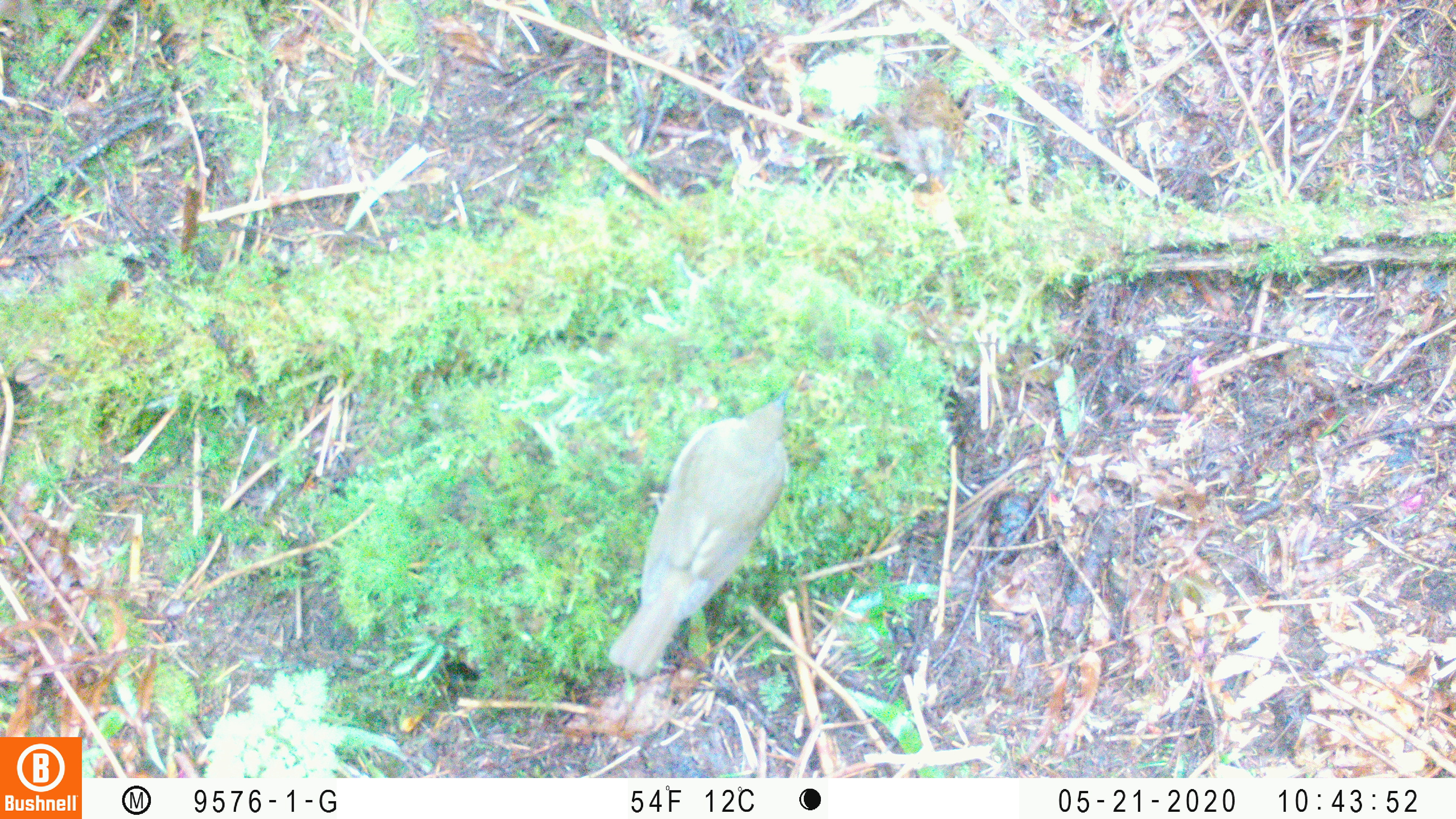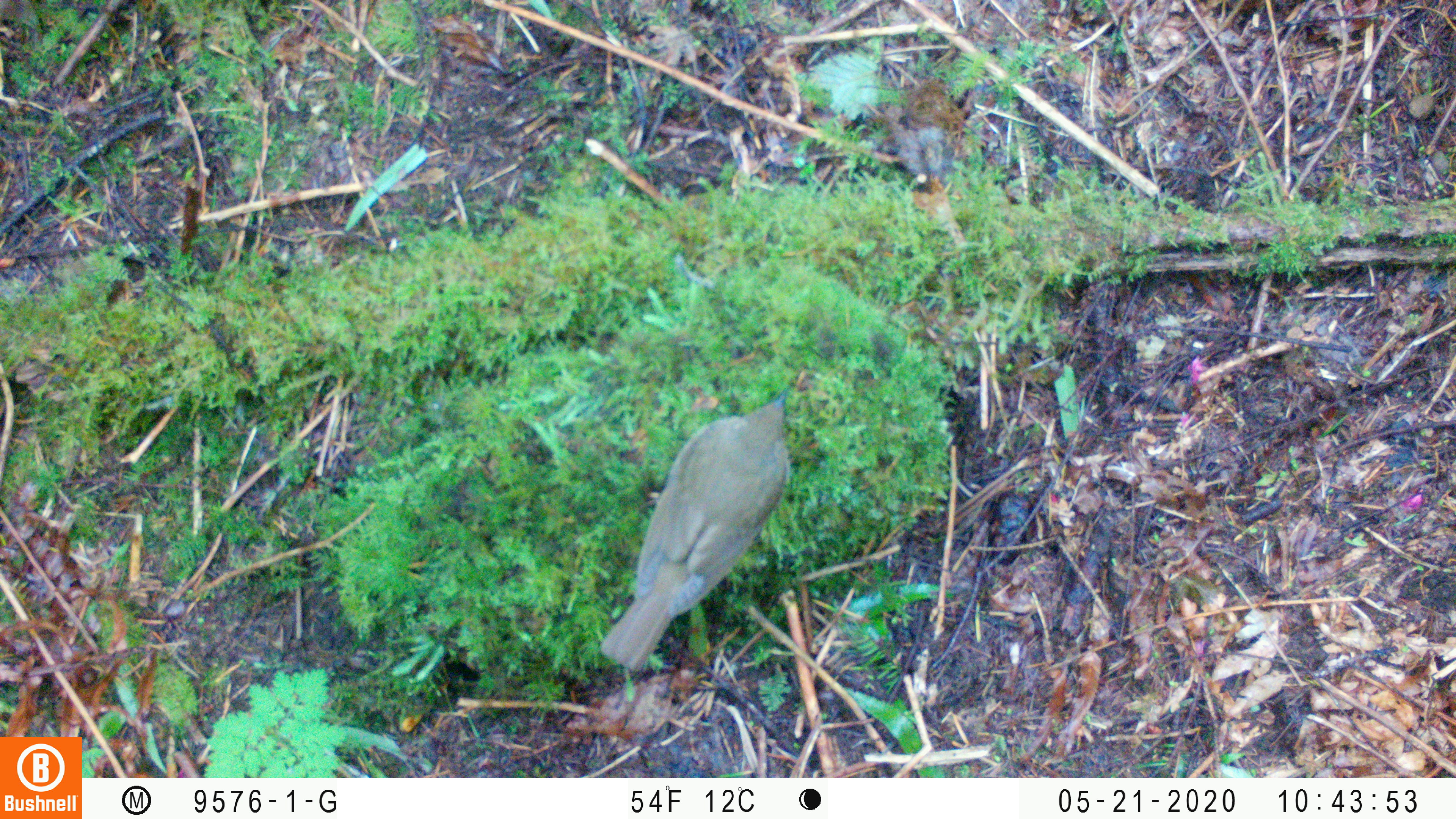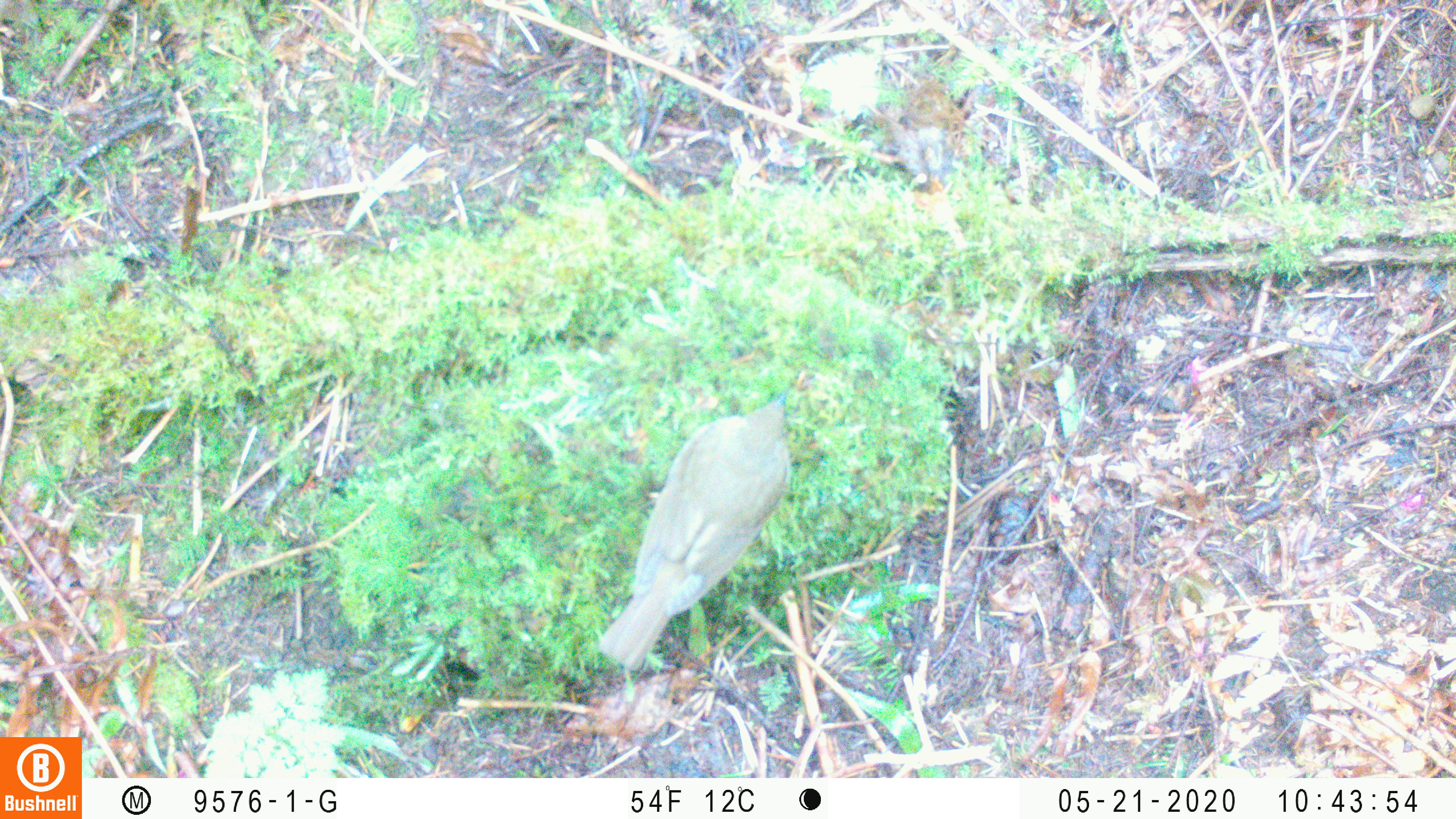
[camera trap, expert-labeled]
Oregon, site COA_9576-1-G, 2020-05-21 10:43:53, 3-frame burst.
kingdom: Animalia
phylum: Chordata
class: Aves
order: Passeriformes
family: Turdidae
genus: Catharus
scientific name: Catharus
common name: brown thrushes and nightingale-thrushes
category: catharus species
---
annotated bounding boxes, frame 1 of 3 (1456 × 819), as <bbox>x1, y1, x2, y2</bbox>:
catharus species: <bbox>599, 392, 801, 688</bbox>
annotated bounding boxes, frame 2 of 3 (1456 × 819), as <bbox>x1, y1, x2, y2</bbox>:
catharus species: <bbox>593, 381, 808, 688</bbox>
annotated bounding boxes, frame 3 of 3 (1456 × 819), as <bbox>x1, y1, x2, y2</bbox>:
catharus species: <bbox>589, 394, 801, 688</bbox>